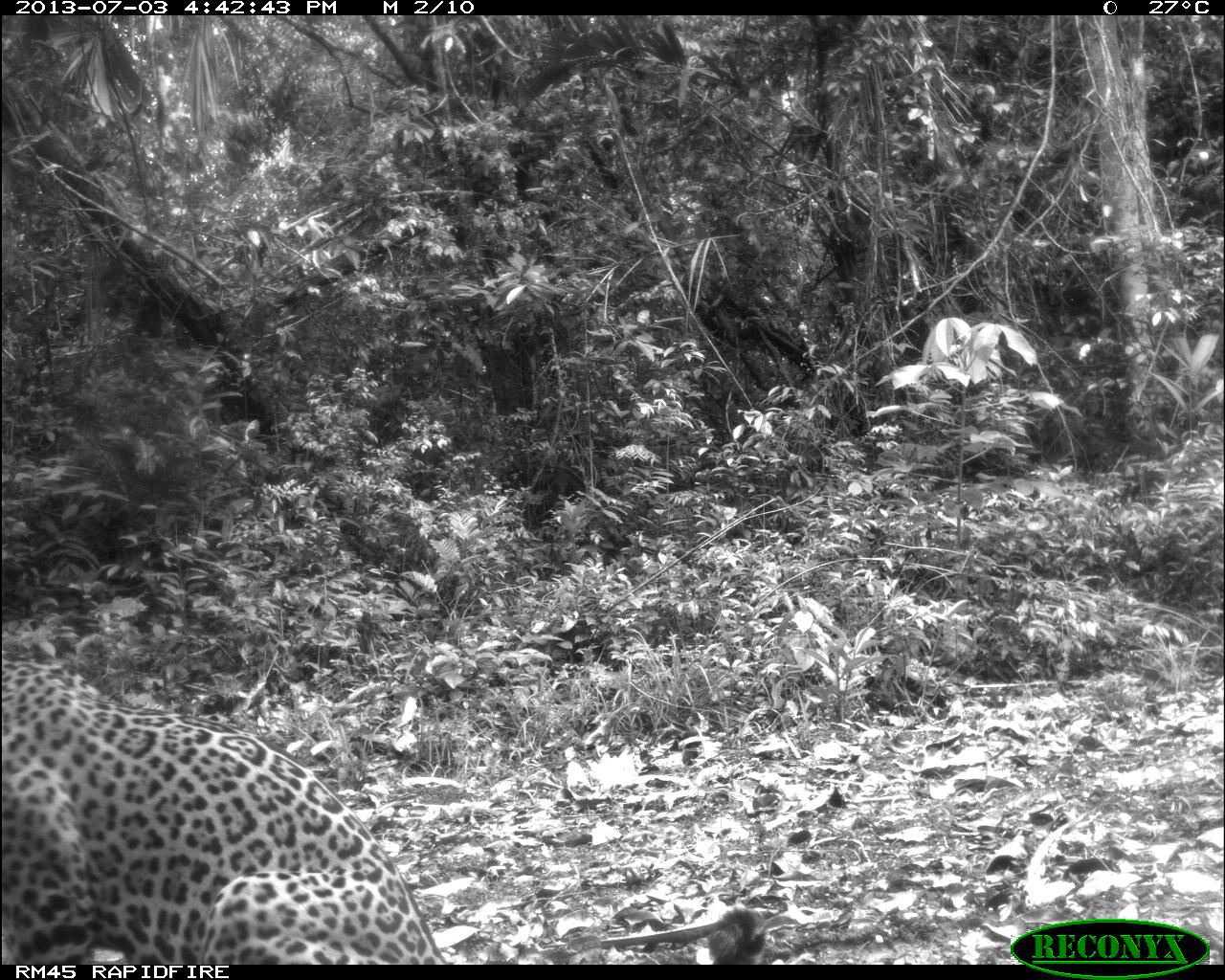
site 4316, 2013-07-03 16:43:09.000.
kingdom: Animalia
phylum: Chordata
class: Mammalia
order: Carnivora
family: Felidae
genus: Panthera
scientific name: Panthera onca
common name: jaguar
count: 1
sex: male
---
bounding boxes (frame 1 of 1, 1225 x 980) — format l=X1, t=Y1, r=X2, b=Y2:
panthera onca: l=0, t=651, r=770, b=963